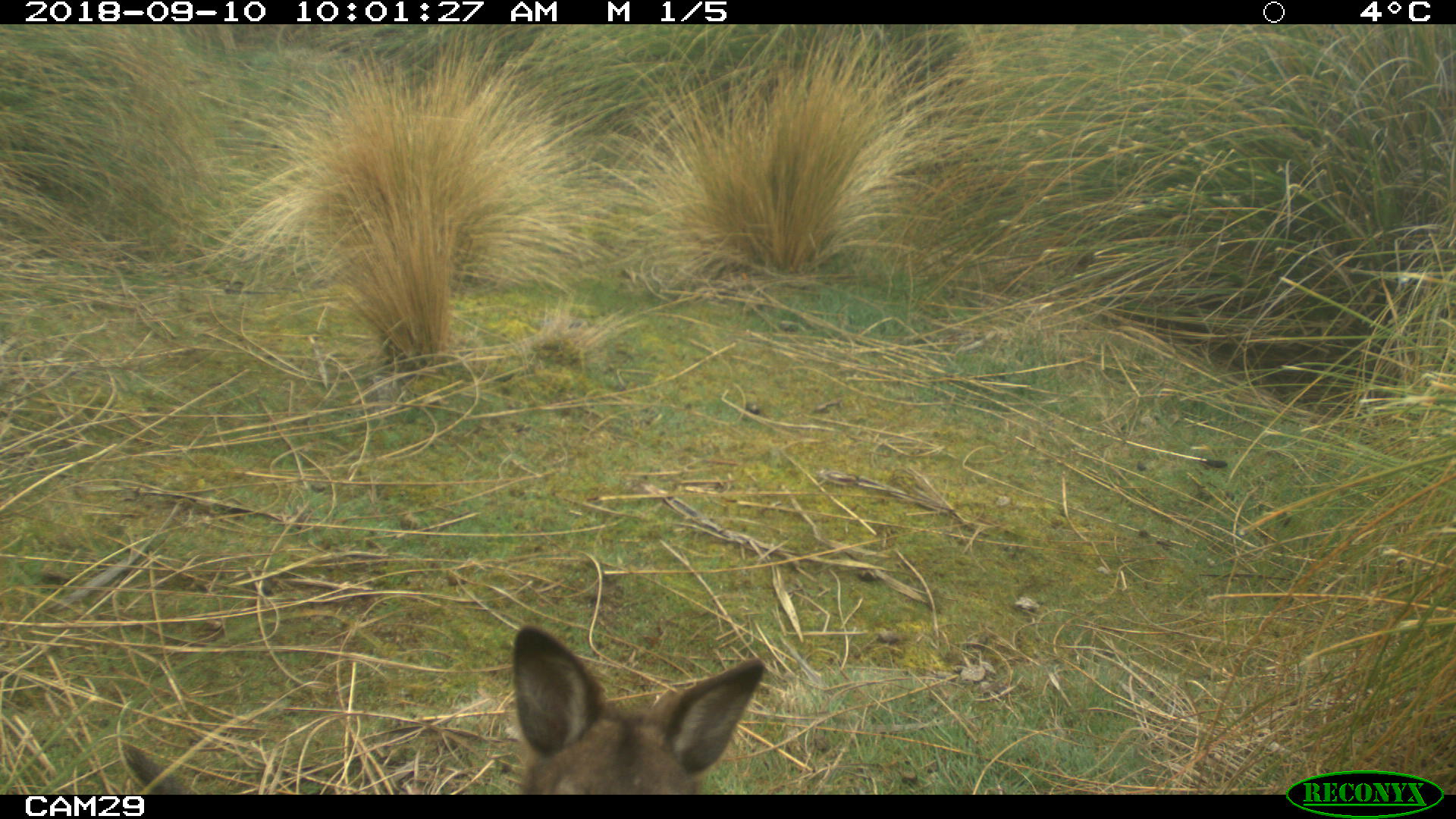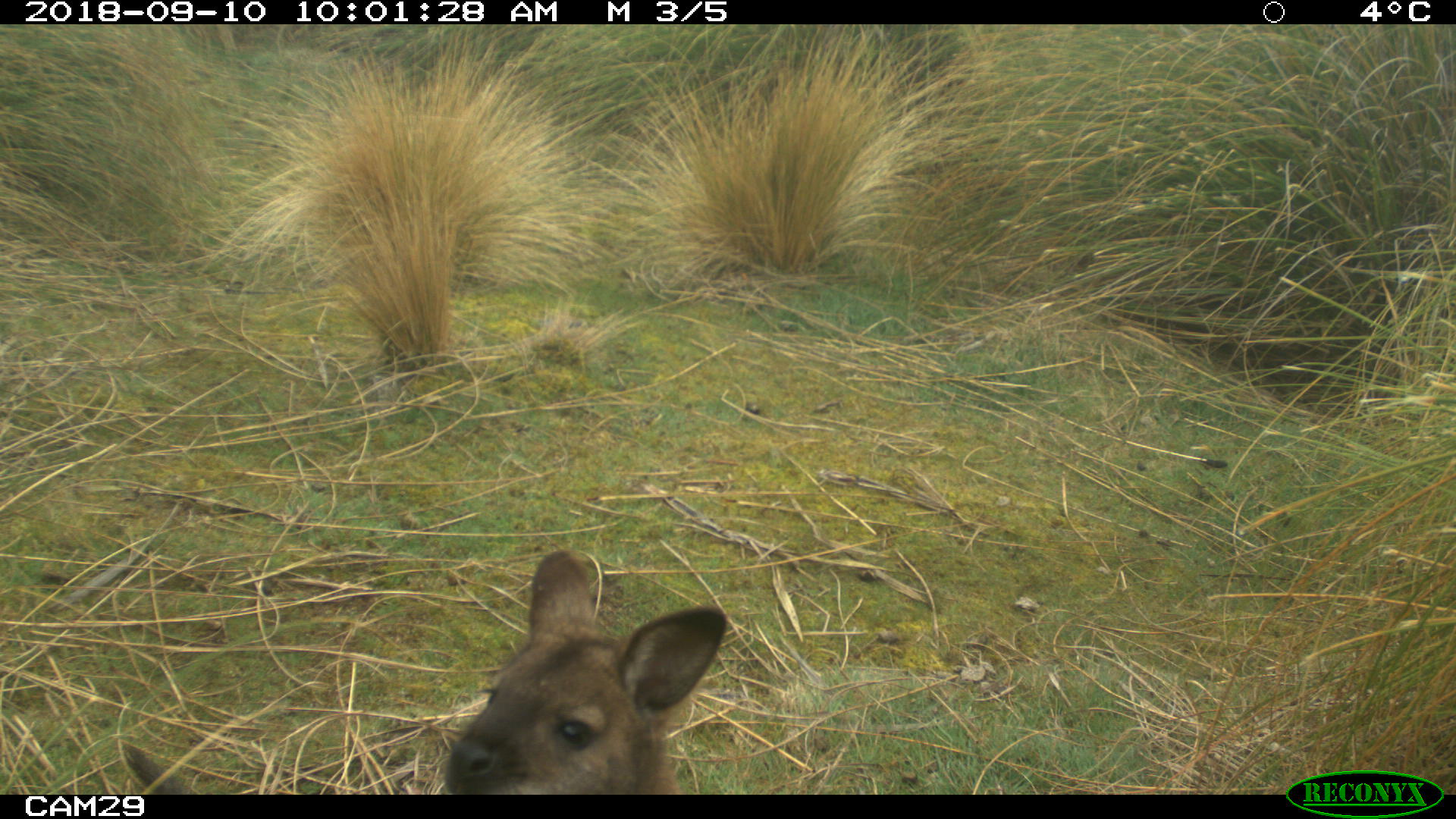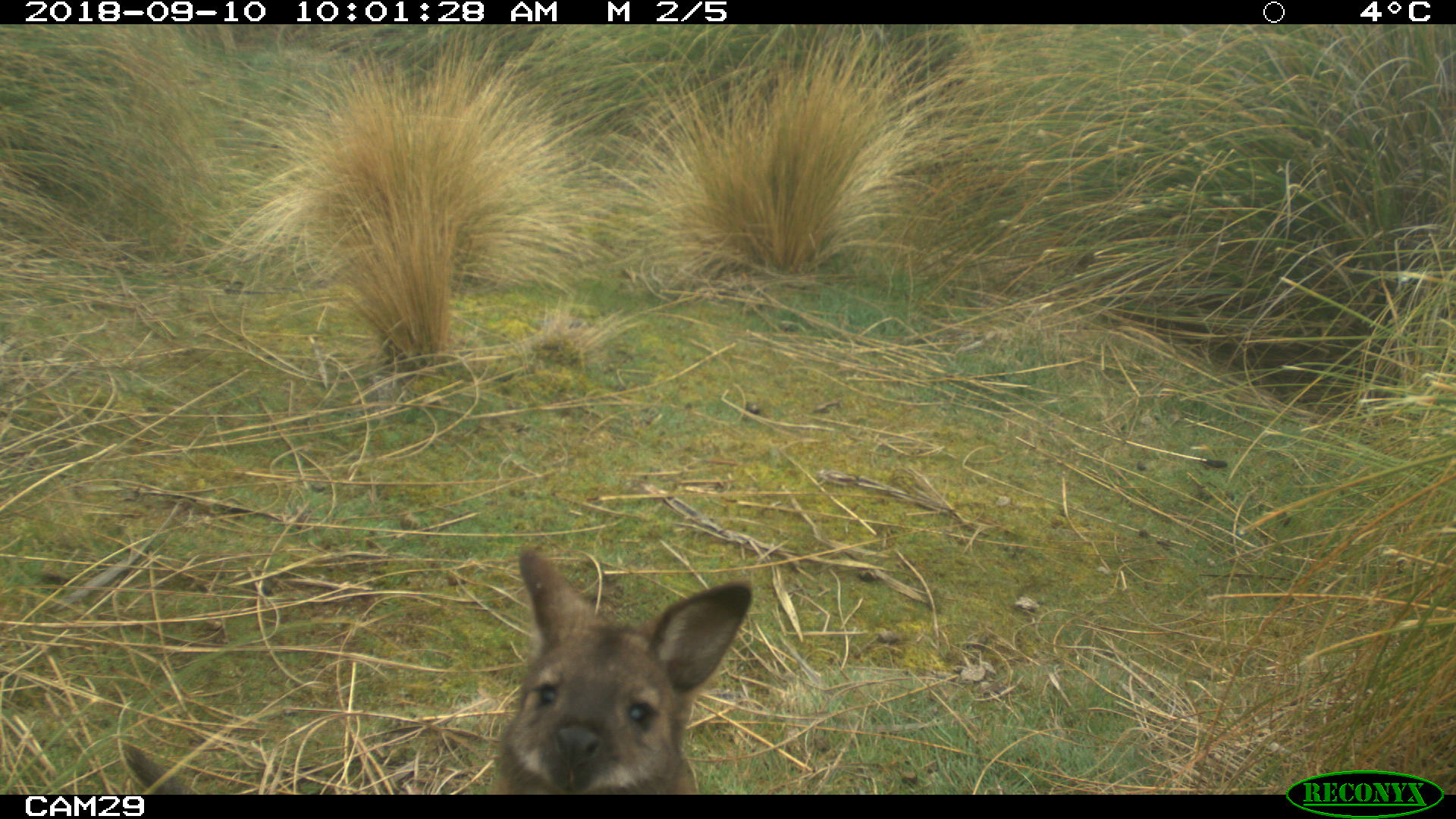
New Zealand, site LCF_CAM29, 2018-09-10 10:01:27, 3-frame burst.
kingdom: Animalia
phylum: Chordata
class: Mammalia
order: Diprotodontia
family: Macropodidae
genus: Notamacropus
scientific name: Notamacropus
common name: wallaby